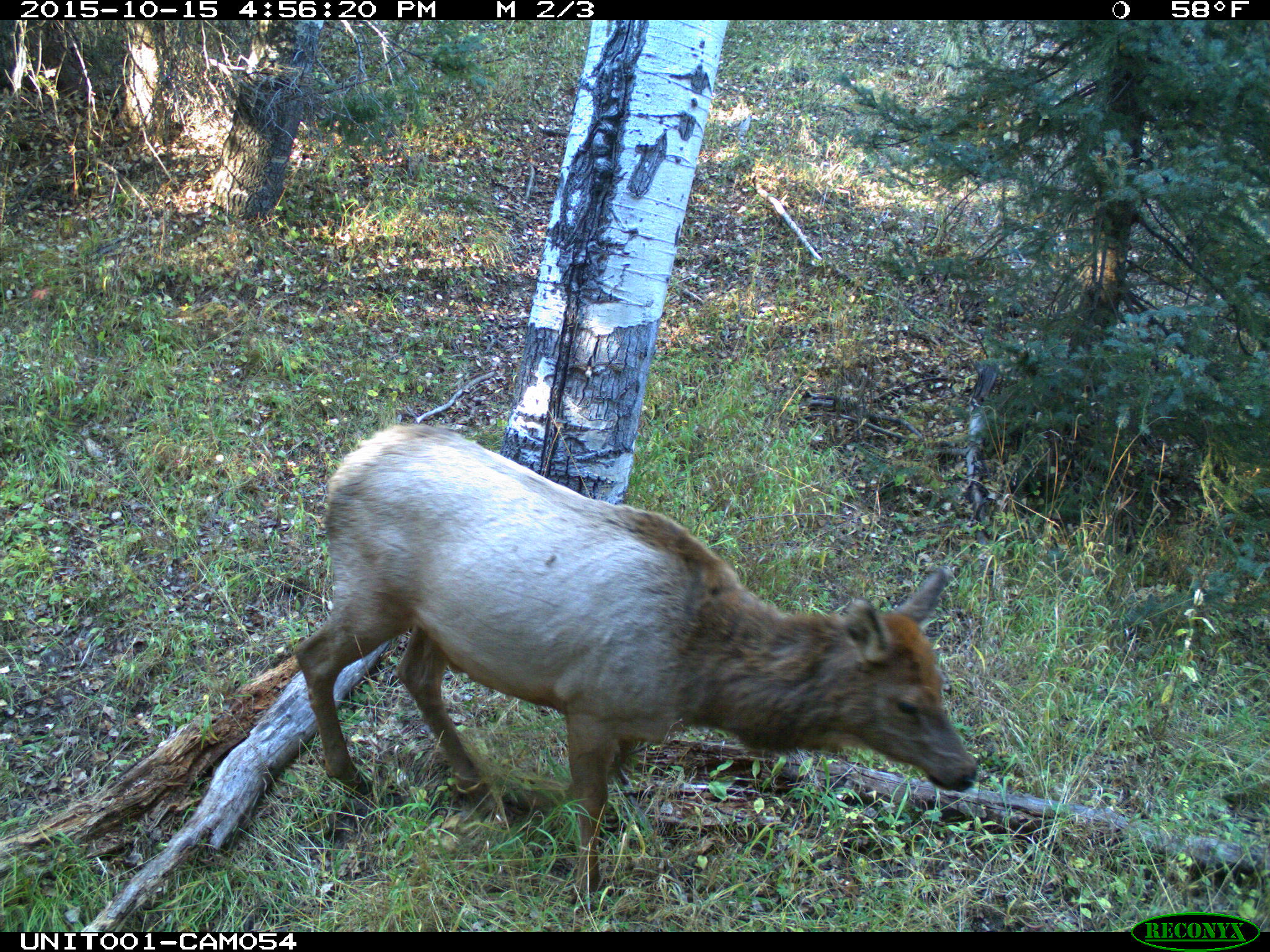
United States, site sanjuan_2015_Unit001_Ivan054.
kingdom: Animalia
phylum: Chordata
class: Mammalia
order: Artiodactyla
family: Cervidae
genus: Cervus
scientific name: Cervus elaphus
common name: red deer